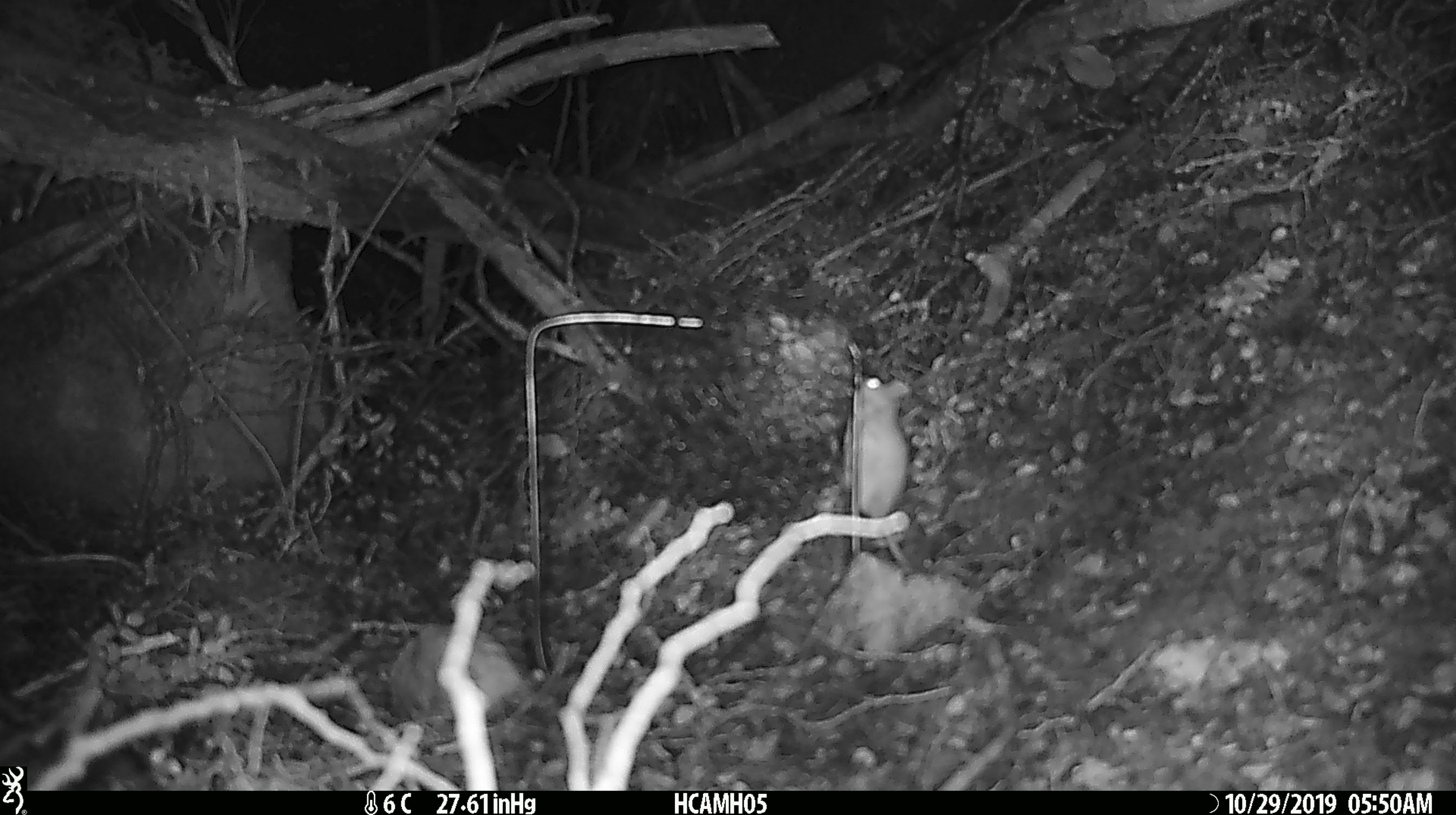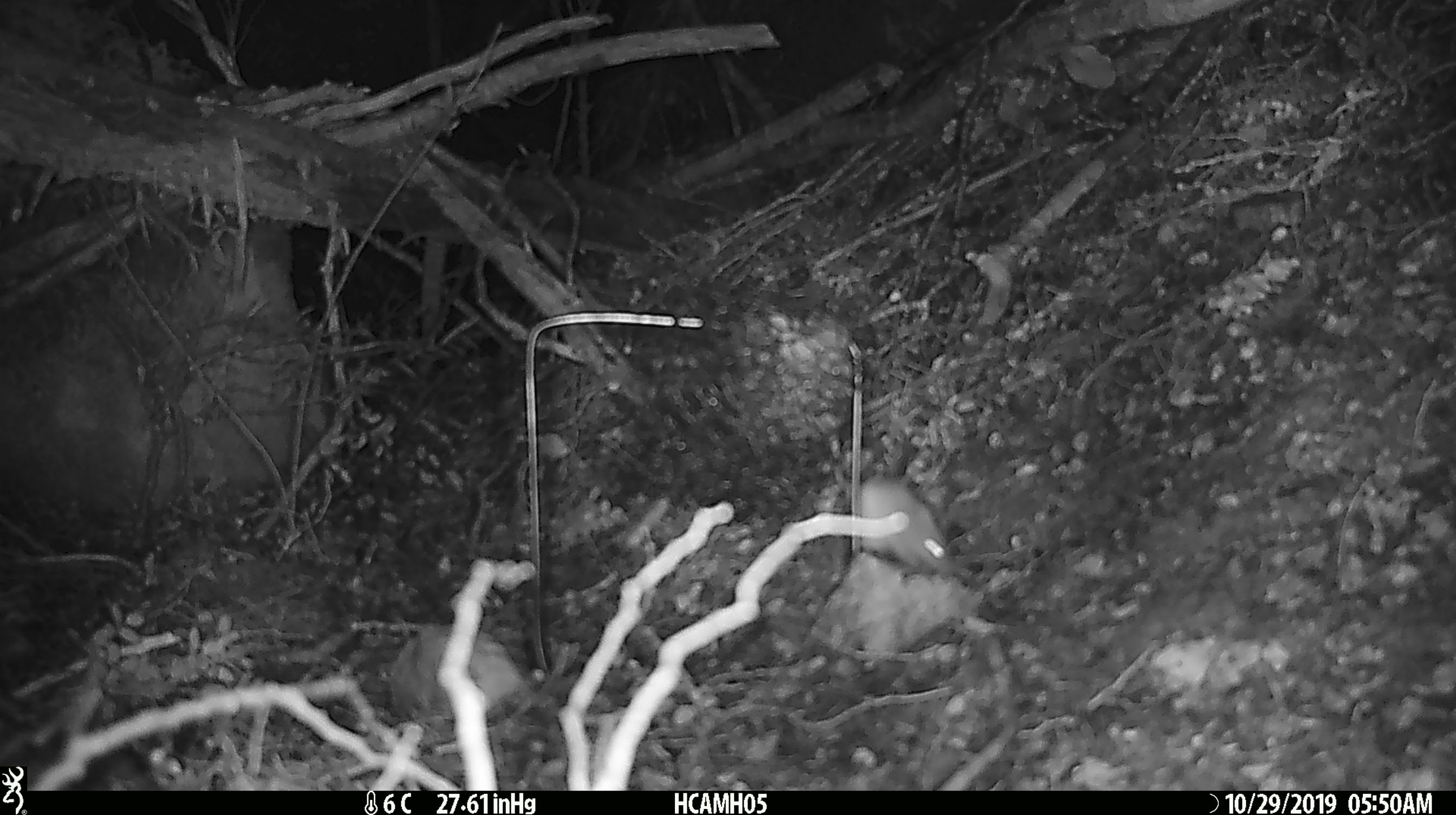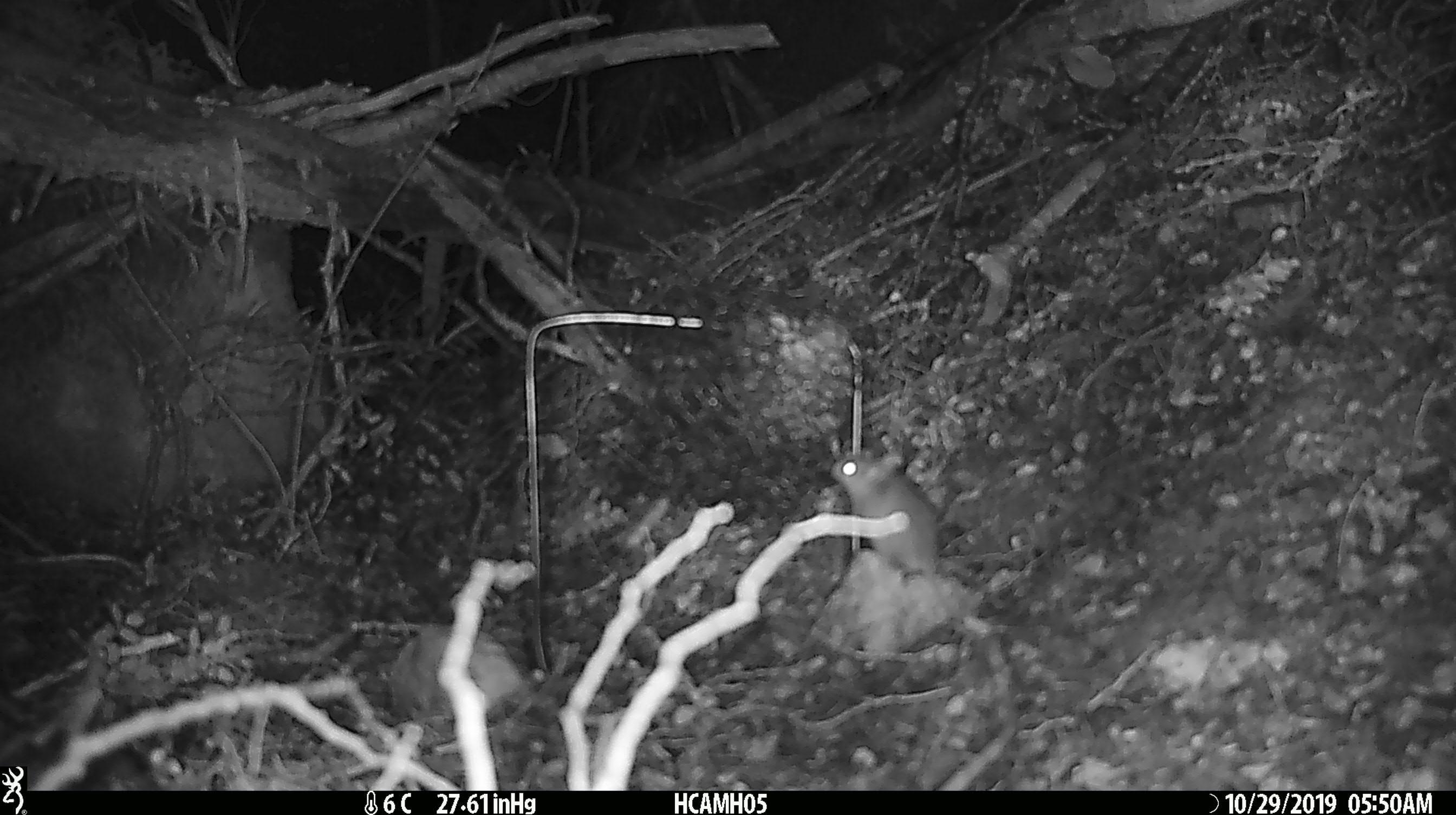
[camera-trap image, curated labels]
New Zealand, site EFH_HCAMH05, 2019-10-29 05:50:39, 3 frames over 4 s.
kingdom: Animalia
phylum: Chordata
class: Mammalia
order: Rodentia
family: Muridae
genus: Mus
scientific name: Mus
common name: mouse